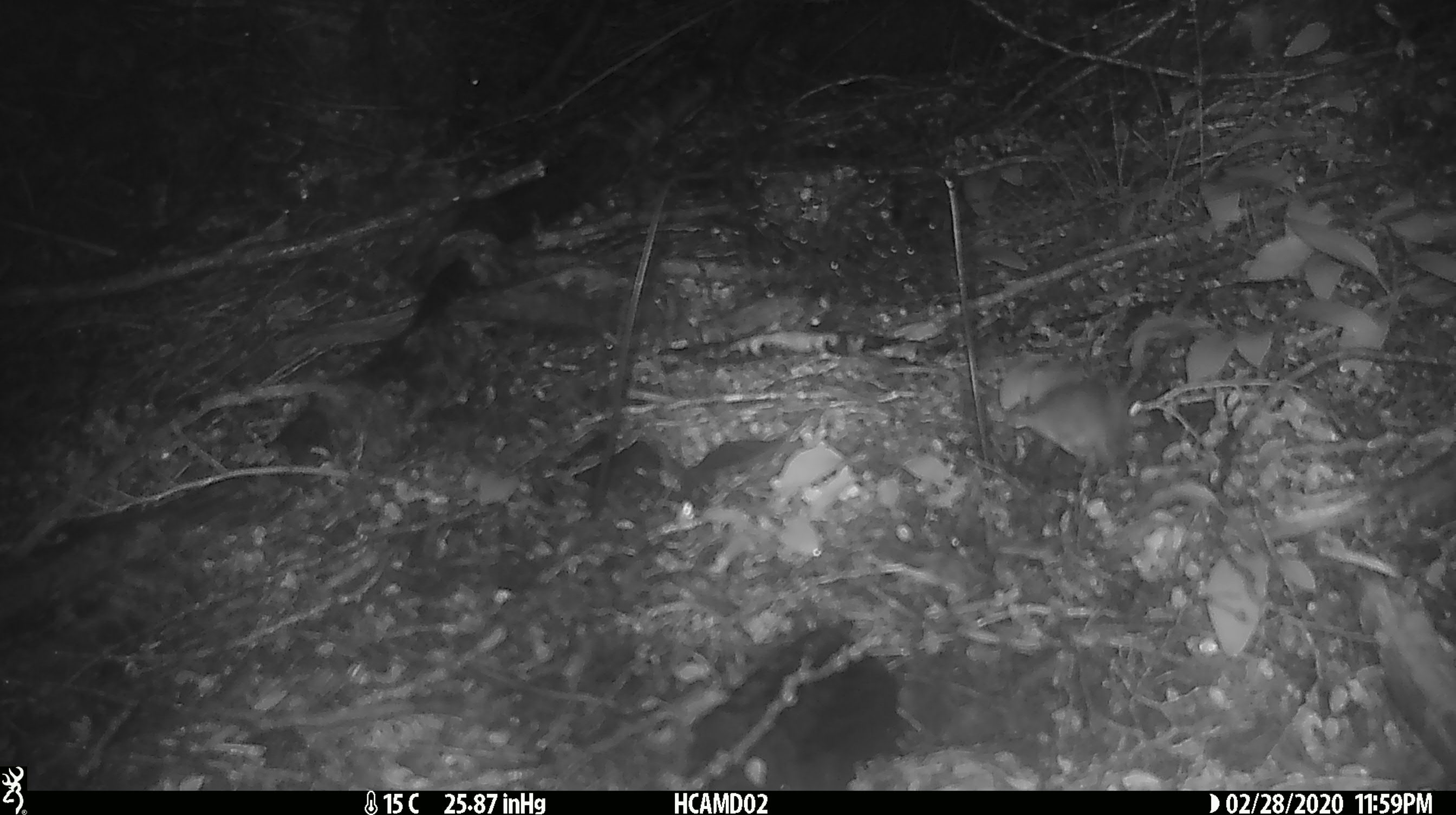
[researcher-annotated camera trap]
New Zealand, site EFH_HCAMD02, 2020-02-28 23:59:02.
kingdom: Animalia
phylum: Chordata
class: Mammalia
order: Rodentia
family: Muridae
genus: Mus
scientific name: Mus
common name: mouse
Mouse (Mus).